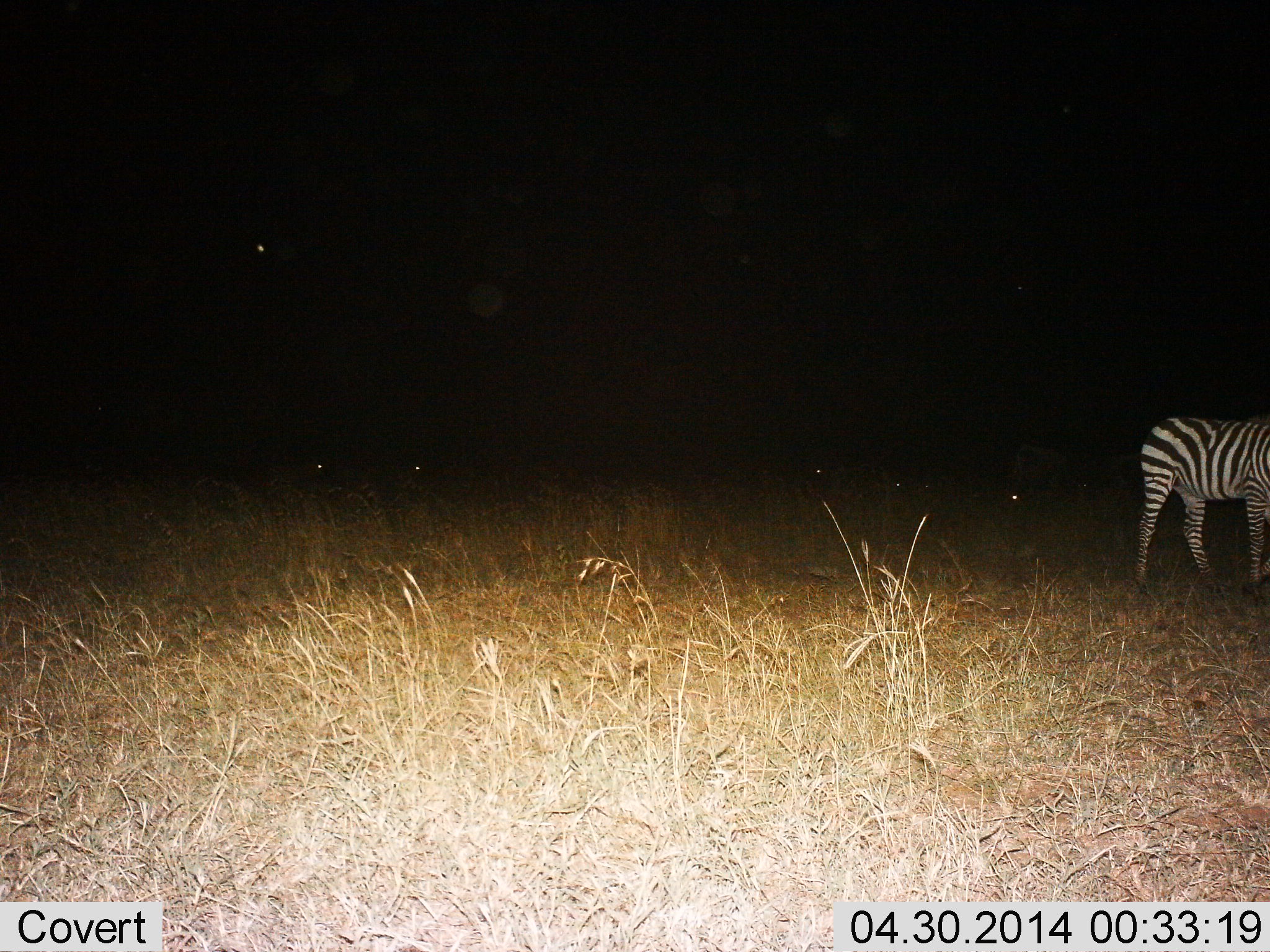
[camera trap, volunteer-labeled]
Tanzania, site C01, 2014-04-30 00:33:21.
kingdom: Animalia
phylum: Chordata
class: Mammalia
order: Perissodactyla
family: Equidae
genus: Equus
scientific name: Equus quagga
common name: plains zebra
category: zebra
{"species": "zebra (plains zebra) (Equus quagga)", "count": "1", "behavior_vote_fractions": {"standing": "100%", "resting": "0%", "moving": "0%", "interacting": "0%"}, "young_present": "0%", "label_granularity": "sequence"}